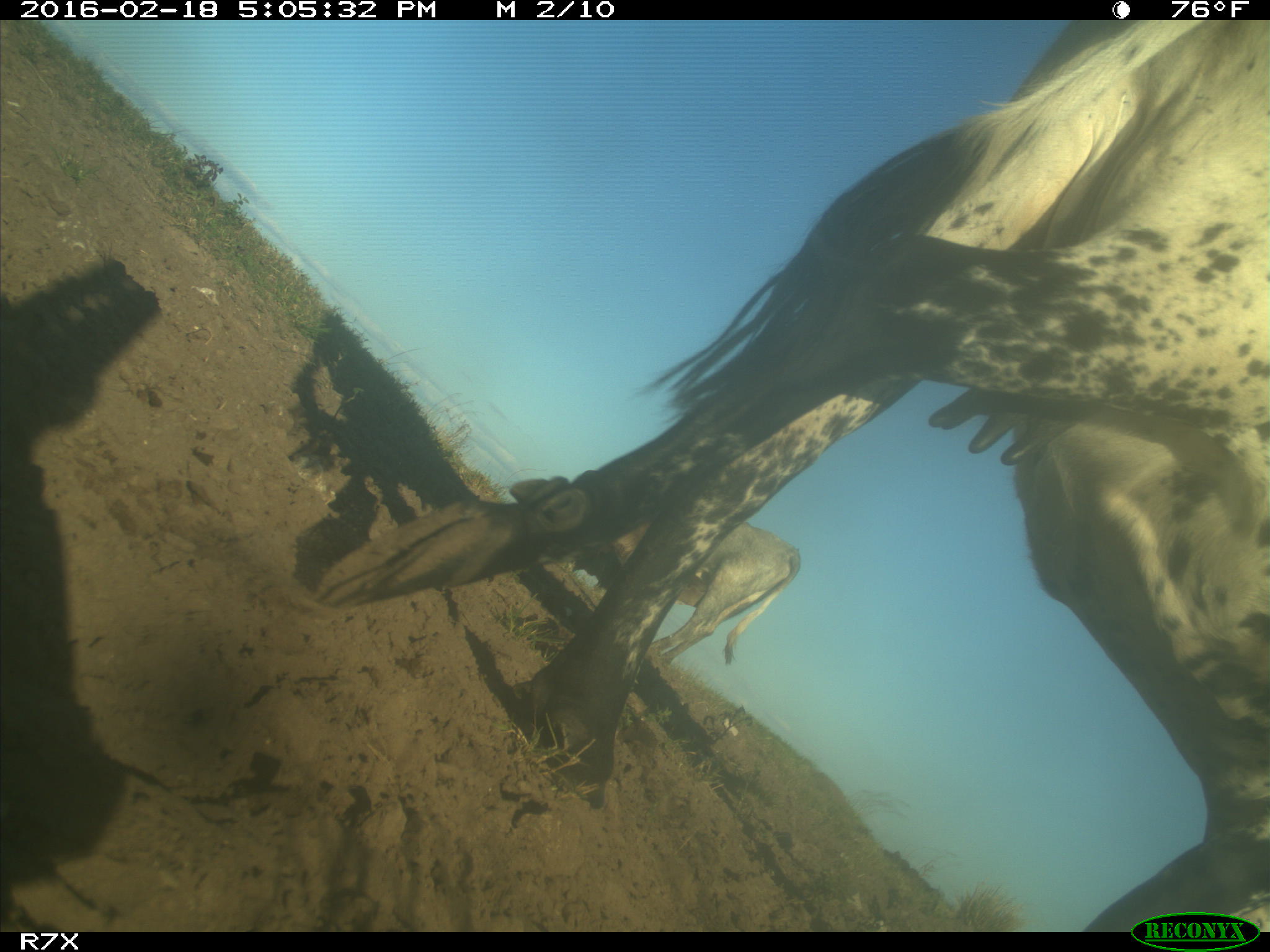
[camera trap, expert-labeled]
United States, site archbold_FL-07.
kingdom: Animalia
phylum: Chordata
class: Mammalia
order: Artiodactyla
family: Bovidae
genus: Bos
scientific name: Bos taurus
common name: domestic cow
Bos taurus (domestic cow).